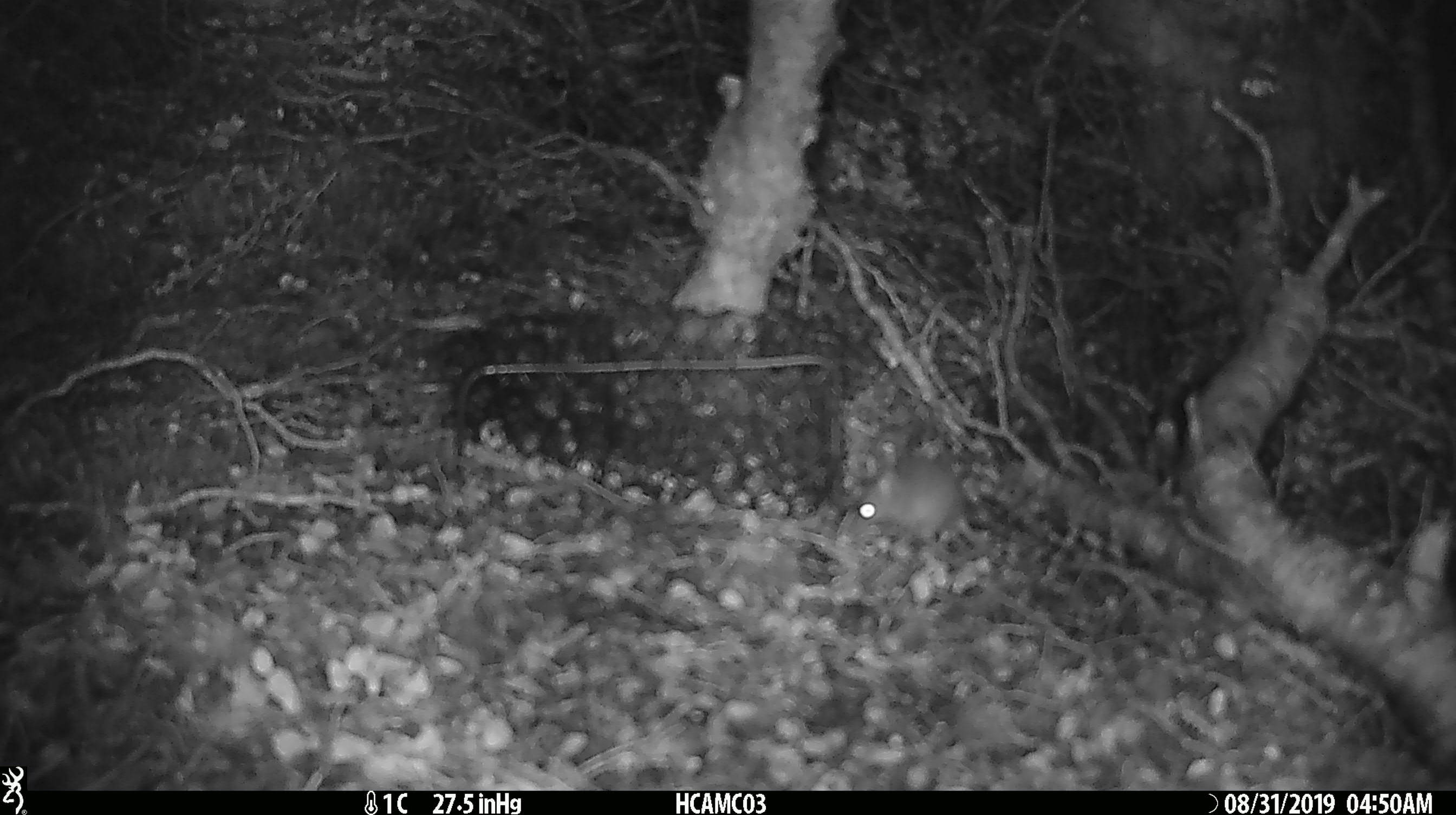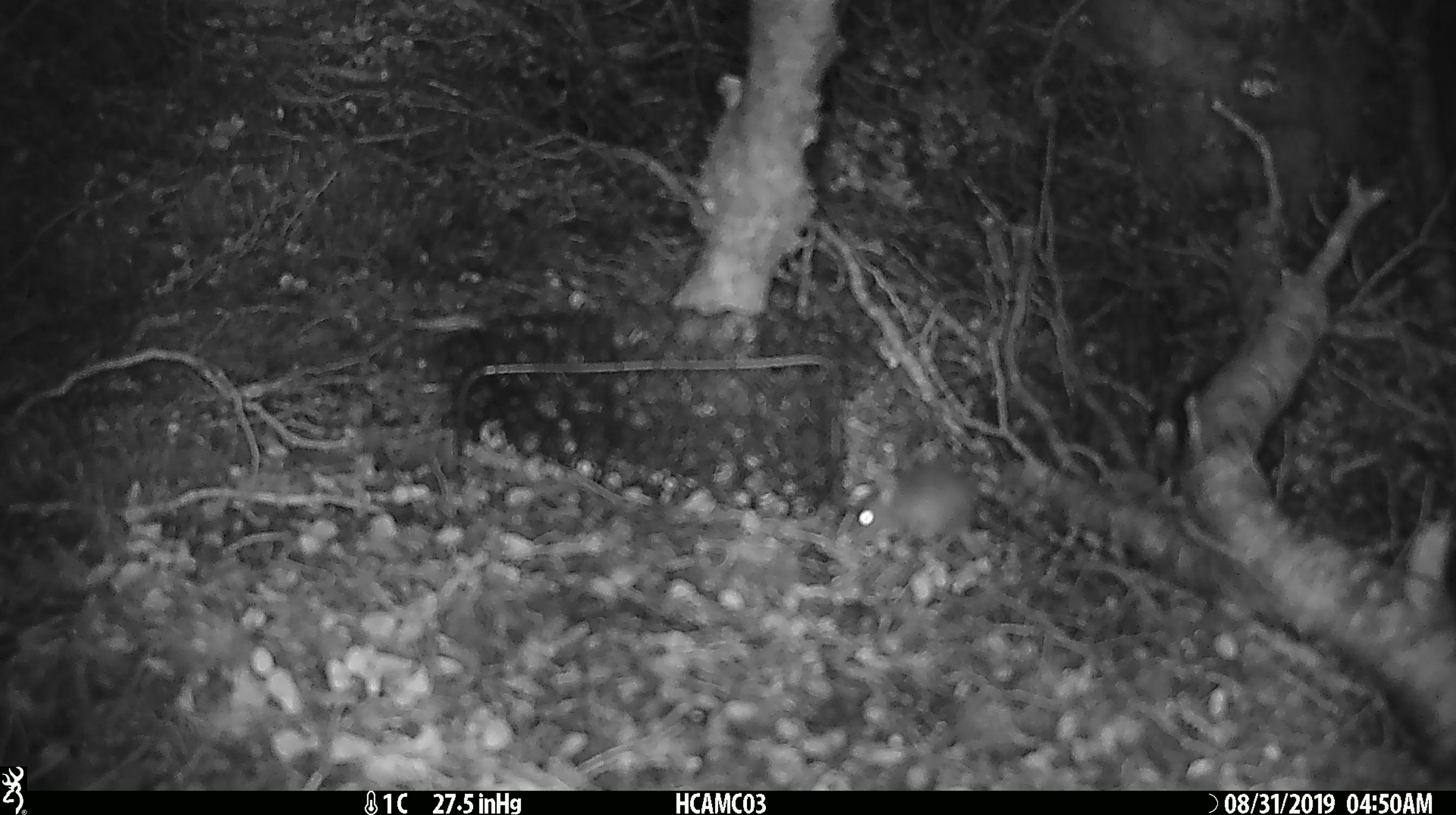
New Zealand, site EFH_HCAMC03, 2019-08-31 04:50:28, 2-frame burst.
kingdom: Animalia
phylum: Chordata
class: Mammalia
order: Rodentia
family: Muridae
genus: Mus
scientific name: Mus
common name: mouse